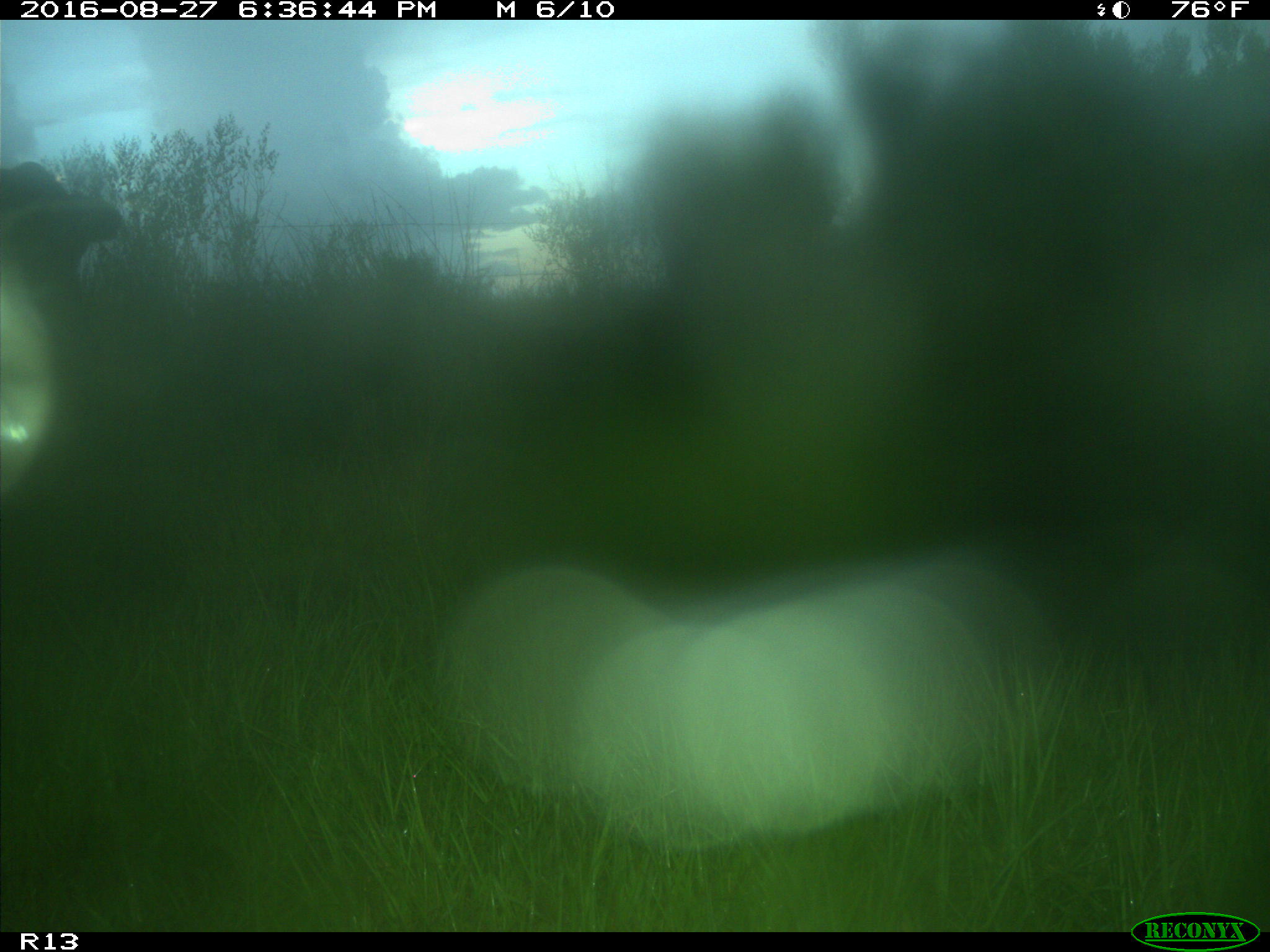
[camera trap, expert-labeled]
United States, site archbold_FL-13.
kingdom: Animalia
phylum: Chordata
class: Mammalia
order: Artiodactyla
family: Bovidae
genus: Bos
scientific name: Bos taurus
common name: domestic cow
Bos taurus (domestic cow).